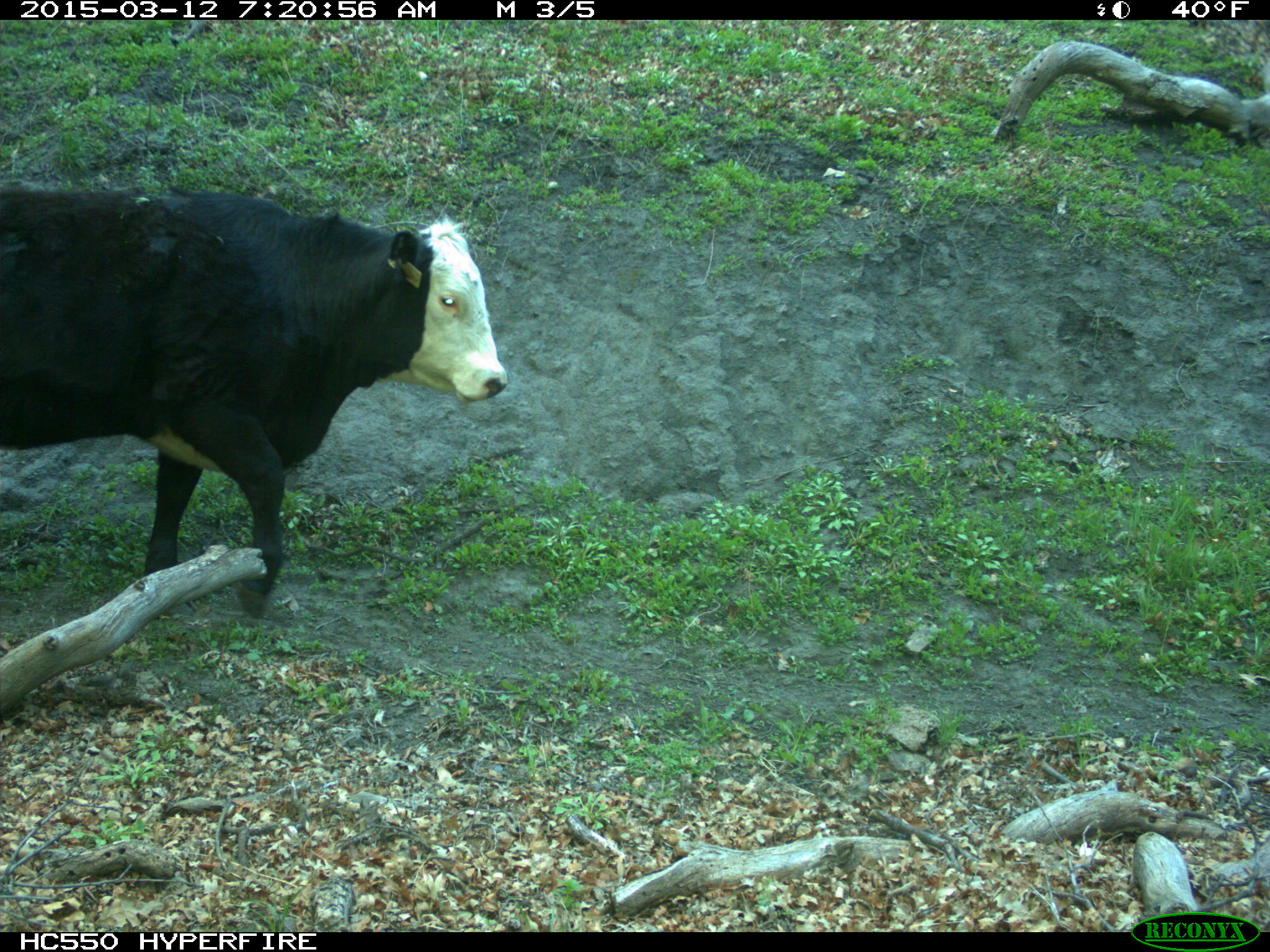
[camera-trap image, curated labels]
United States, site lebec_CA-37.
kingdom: Animalia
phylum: Chordata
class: Mammalia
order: Artiodactyla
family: Bovidae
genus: Bos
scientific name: Bos taurus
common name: domestic cow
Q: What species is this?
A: Bos taurus (domestic cow).